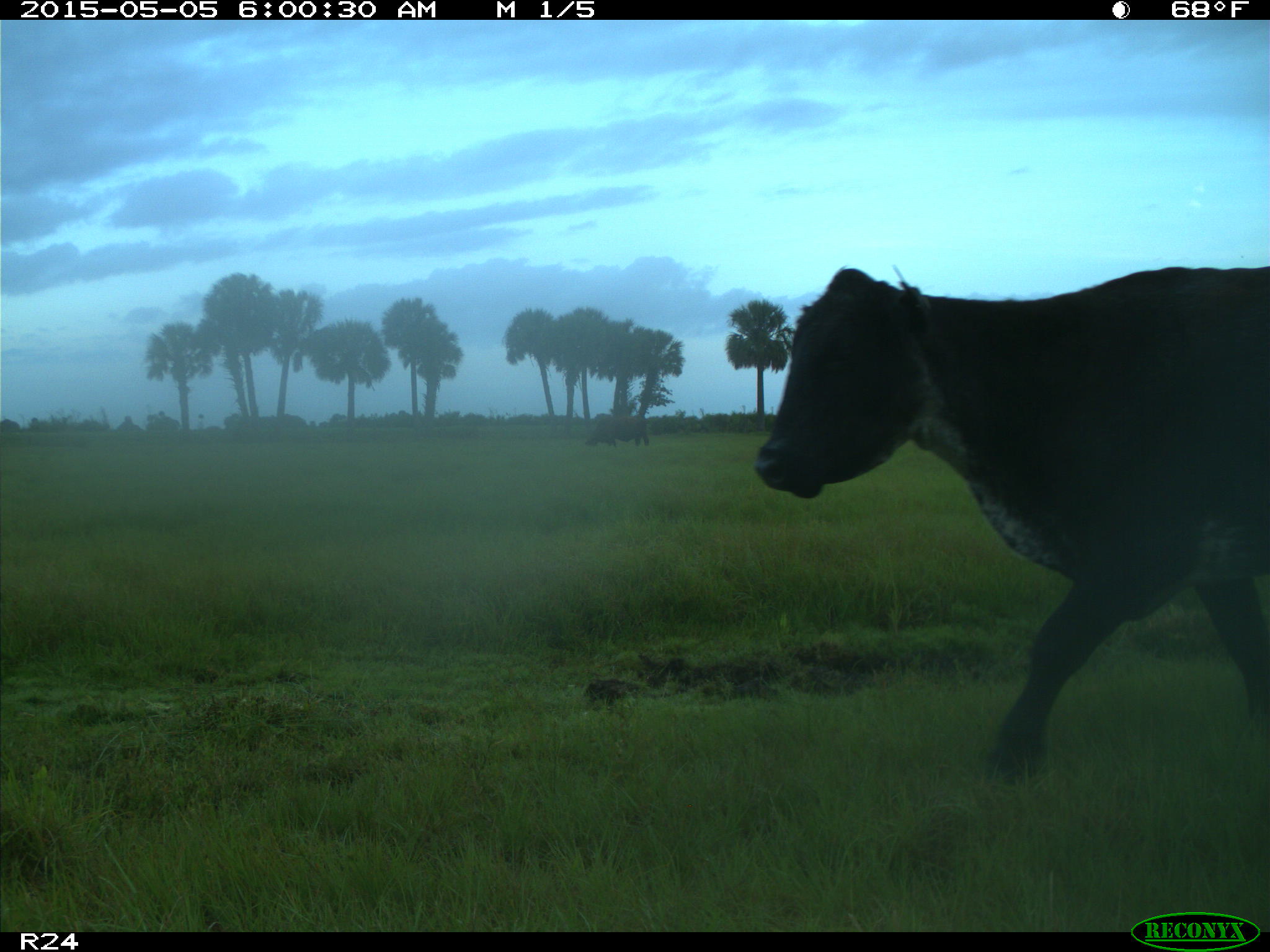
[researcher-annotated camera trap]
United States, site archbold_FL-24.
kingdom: Animalia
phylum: Chordata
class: Mammalia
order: Artiodactyla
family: Bovidae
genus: Bos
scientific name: Bos taurus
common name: domestic cow